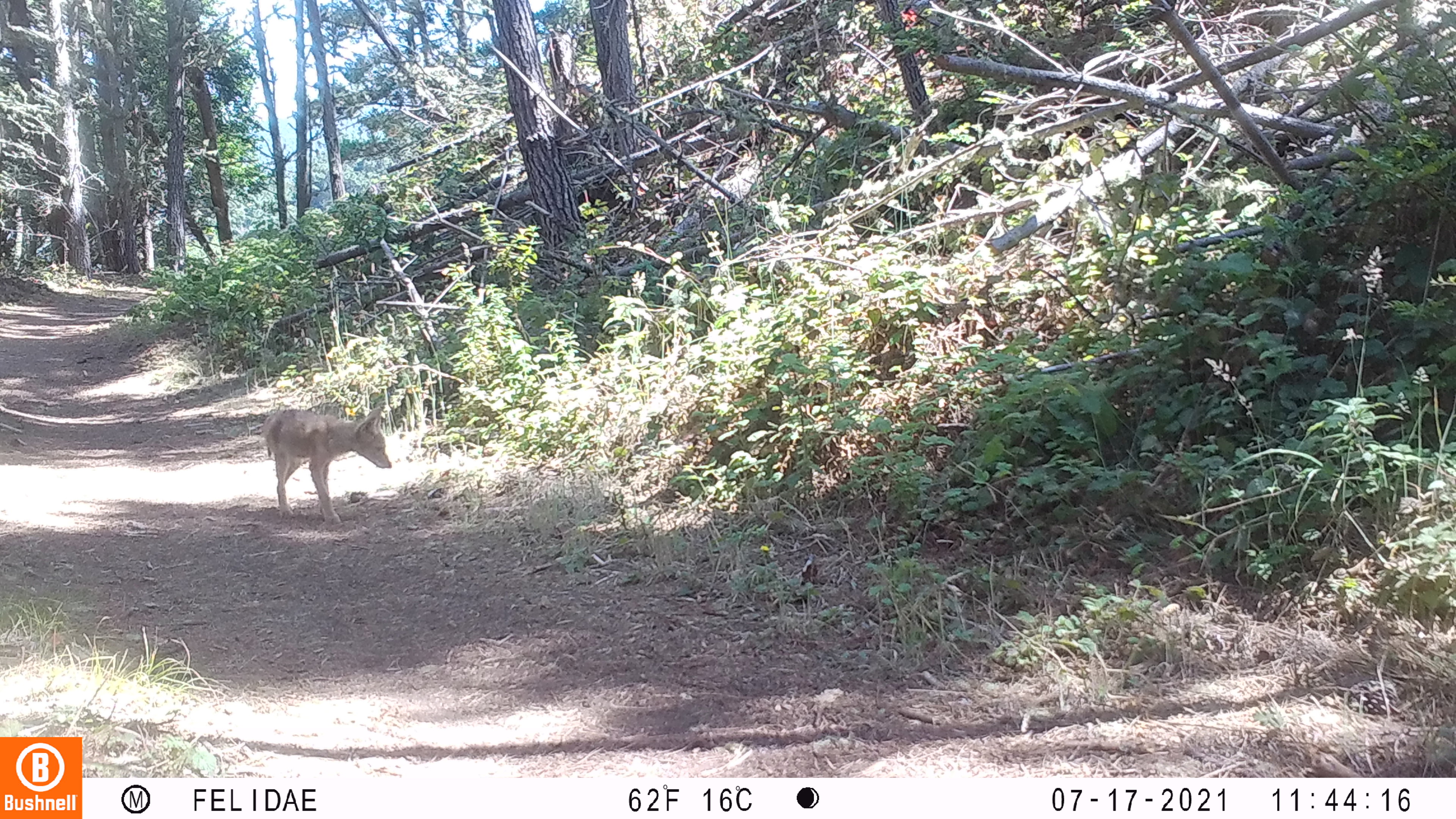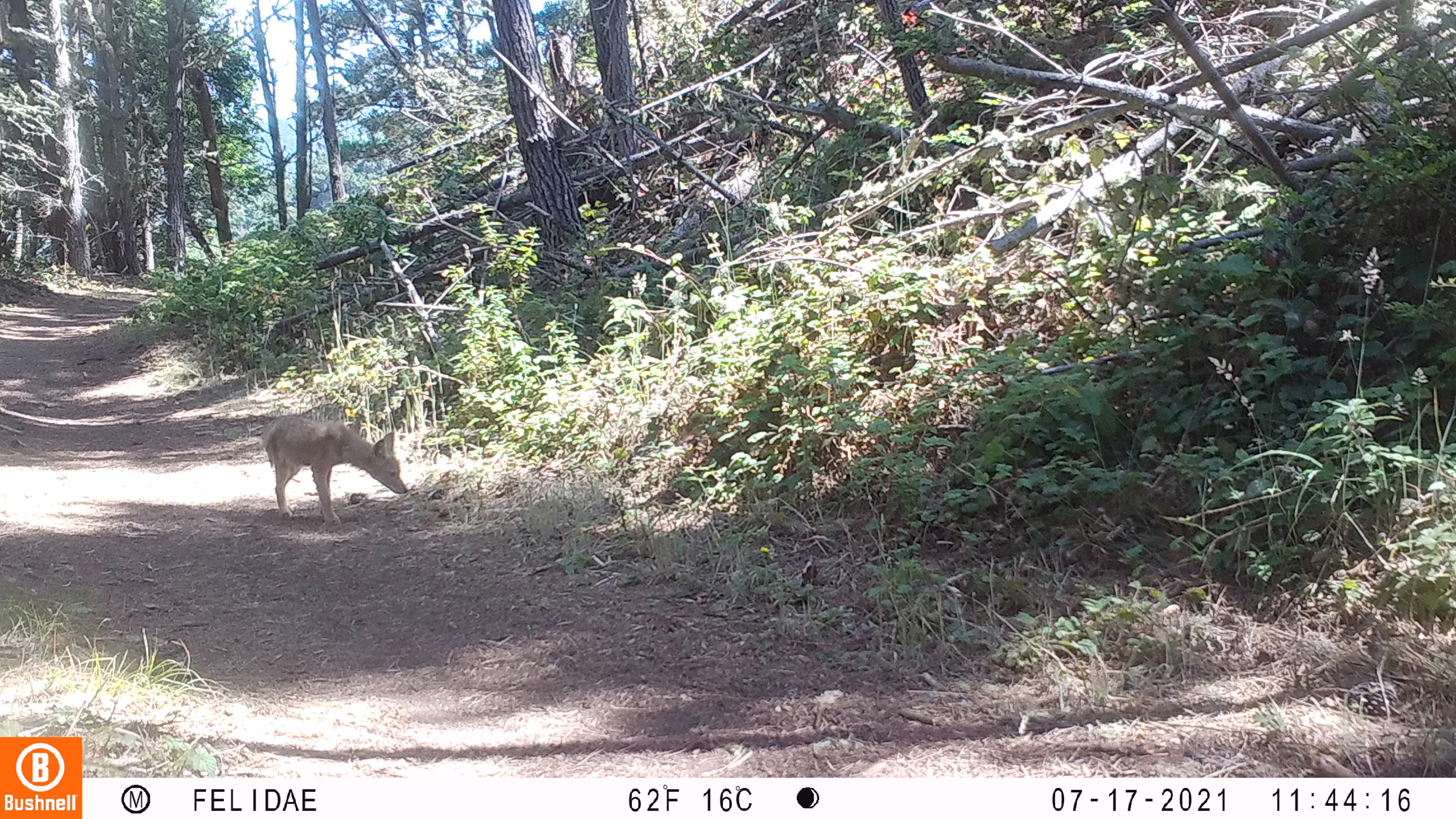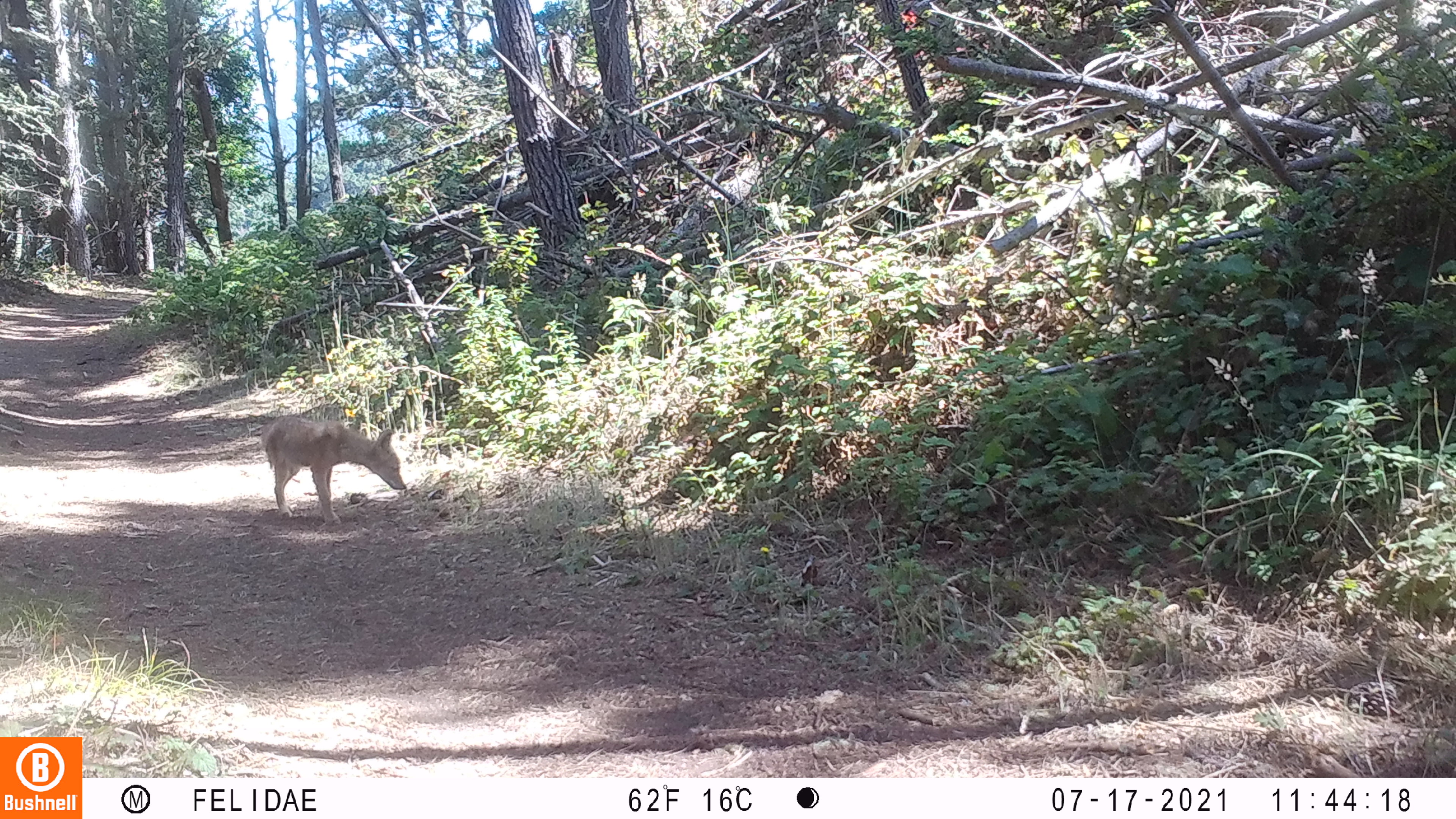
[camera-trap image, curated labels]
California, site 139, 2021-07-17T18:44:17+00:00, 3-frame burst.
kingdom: Animalia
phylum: Chordata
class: Mammalia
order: Carnivora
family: Canidae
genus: Canis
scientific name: Canis latrans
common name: coyote